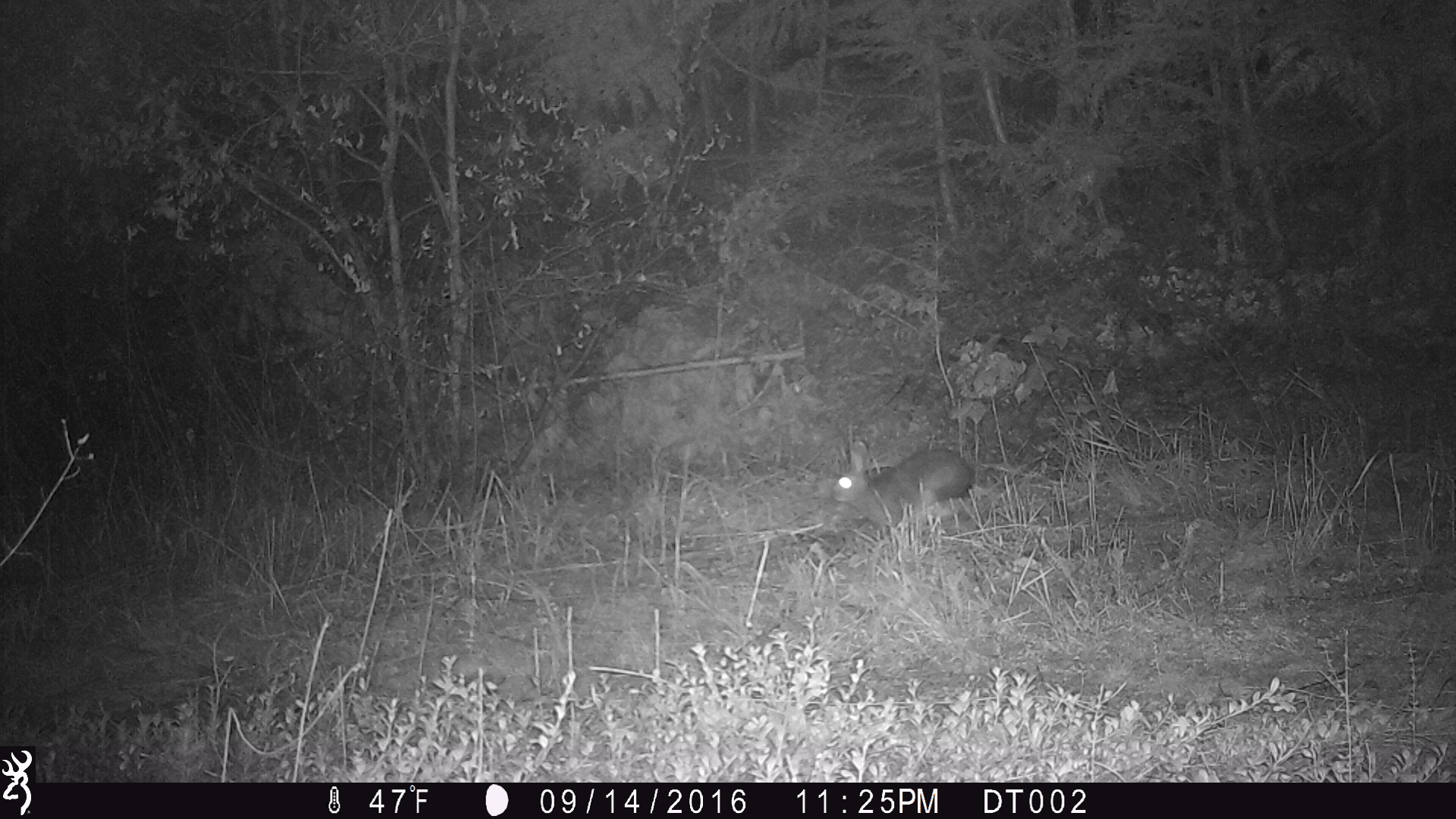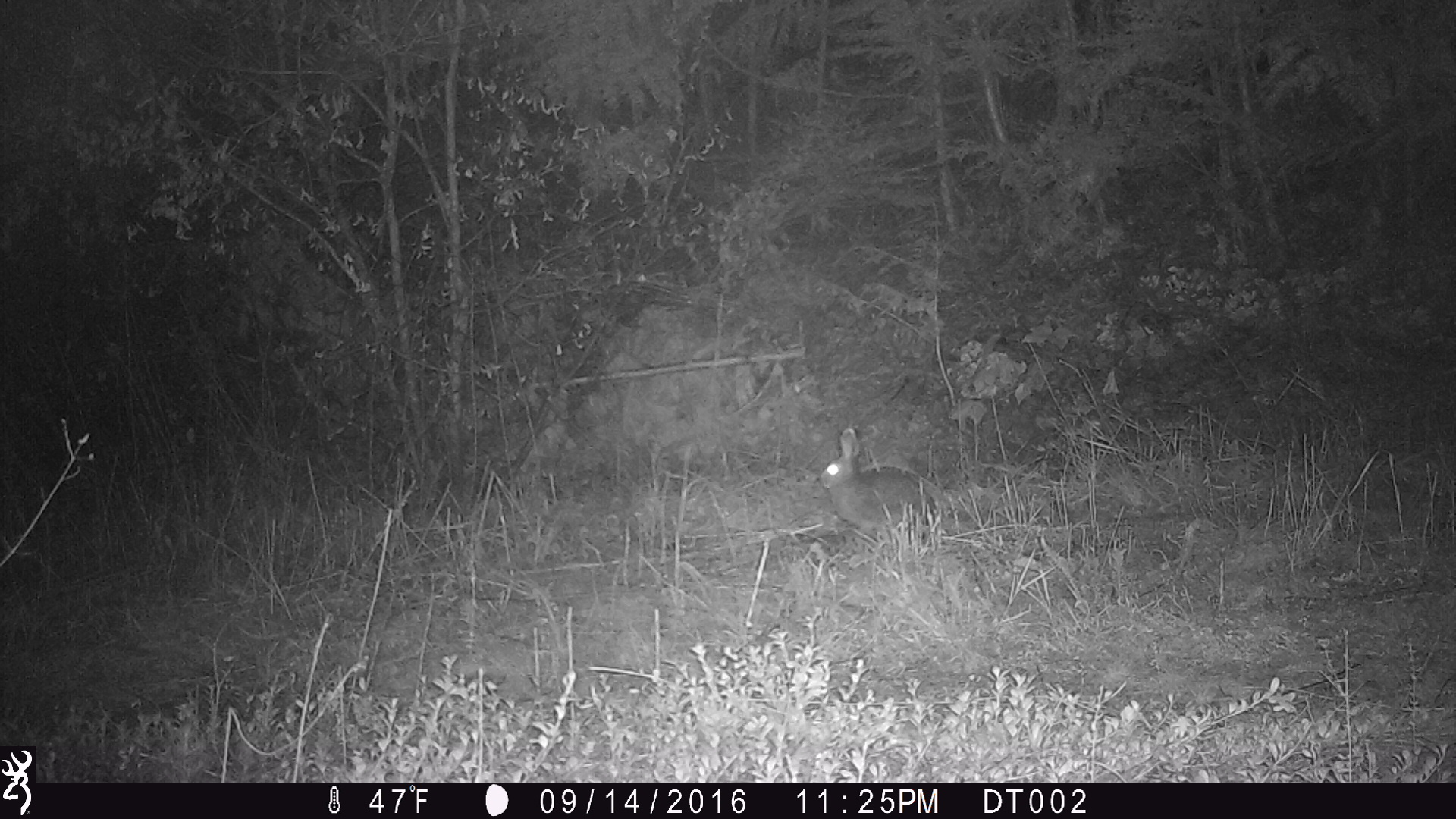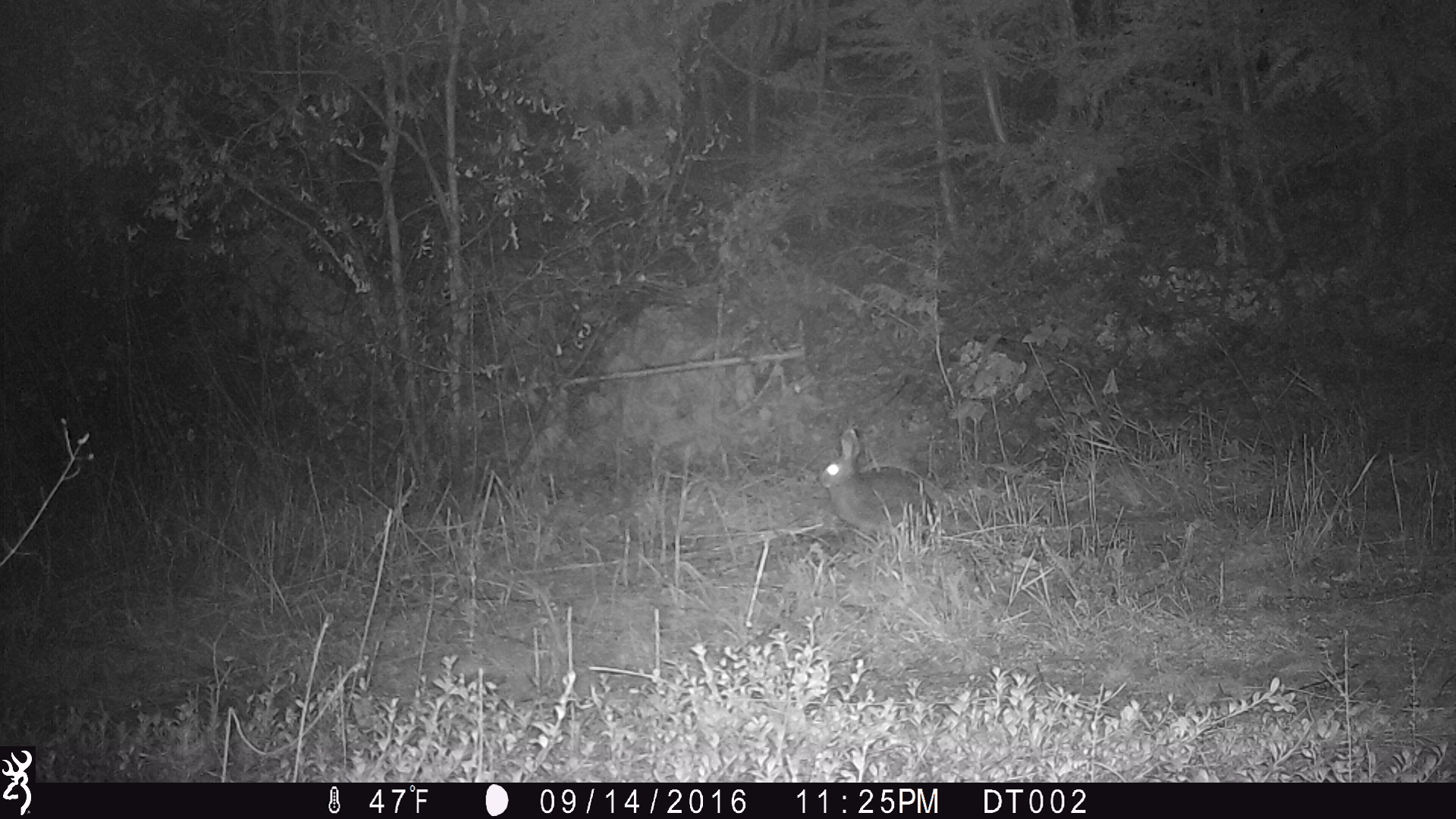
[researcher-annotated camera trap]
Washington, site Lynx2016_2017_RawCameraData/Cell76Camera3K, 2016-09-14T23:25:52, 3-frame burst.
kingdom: Animalia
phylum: Chordata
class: Mammalia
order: Lagomorpha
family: Leporidae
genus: Lepus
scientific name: Lepus americanus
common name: snowshoe hare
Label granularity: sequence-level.